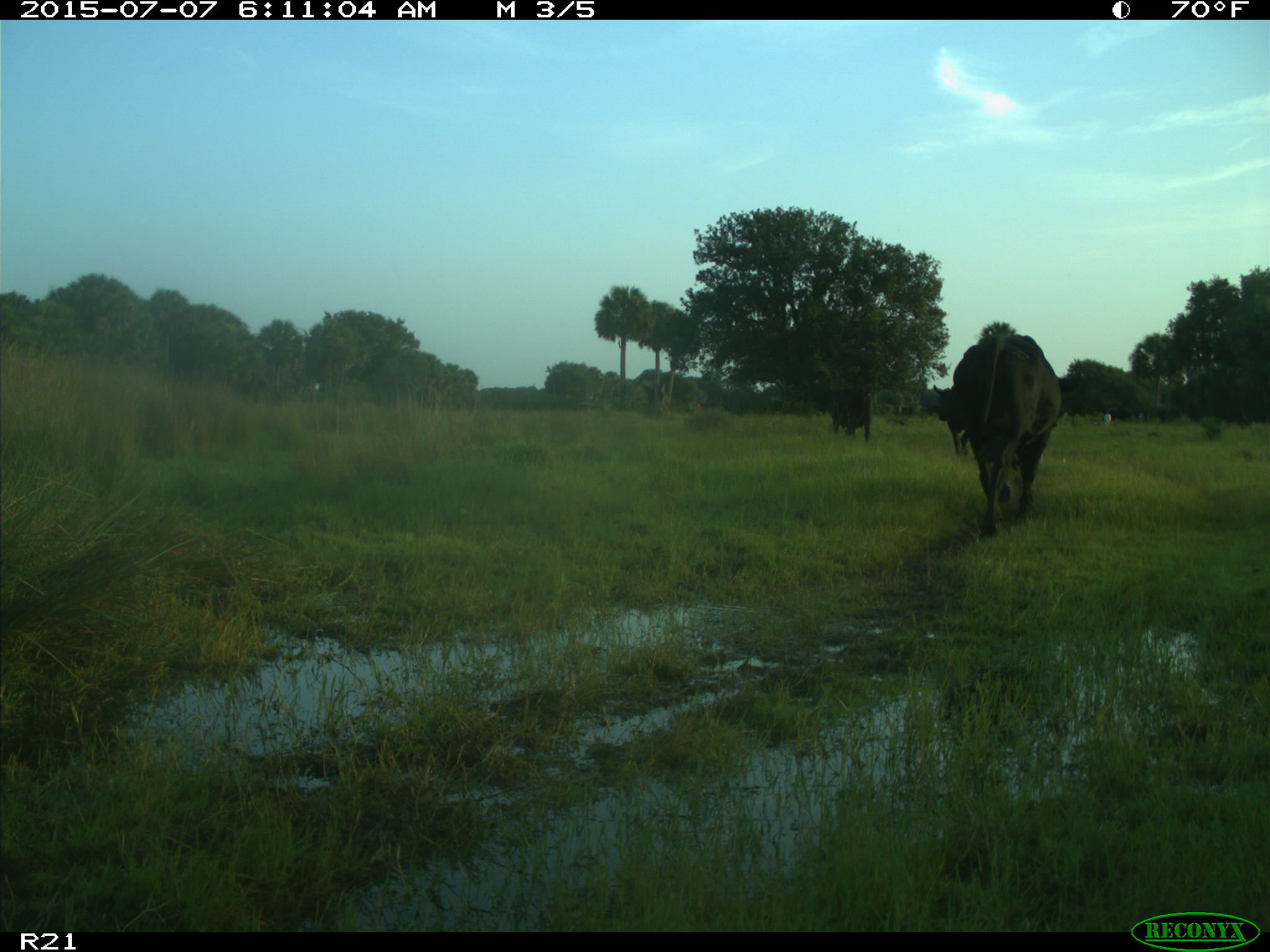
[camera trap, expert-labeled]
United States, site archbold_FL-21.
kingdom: Animalia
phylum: Chordata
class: Mammalia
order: Artiodactyla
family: Bovidae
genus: Bos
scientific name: Bos taurus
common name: domestic cow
Bos taurus (domestic cow).